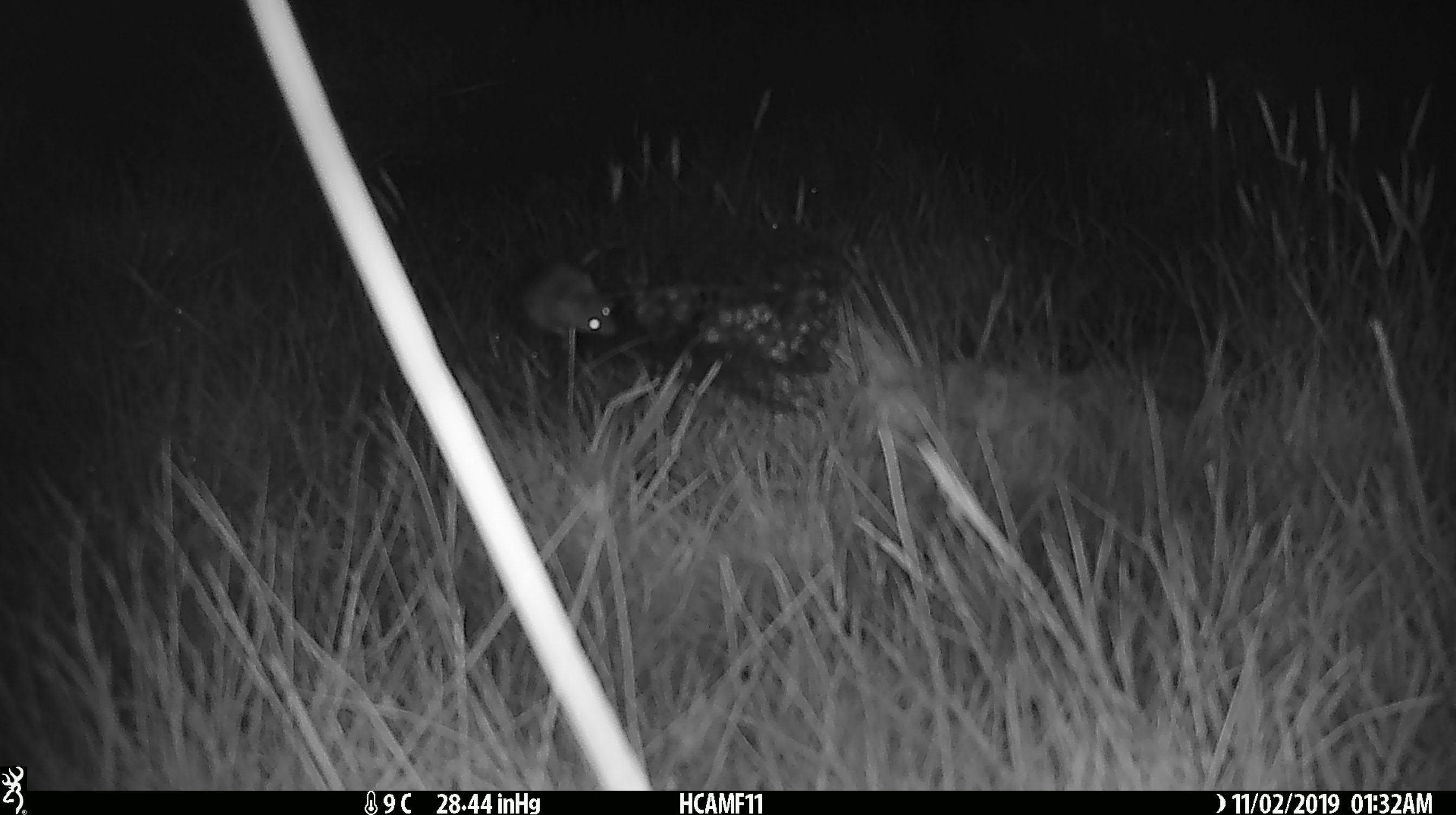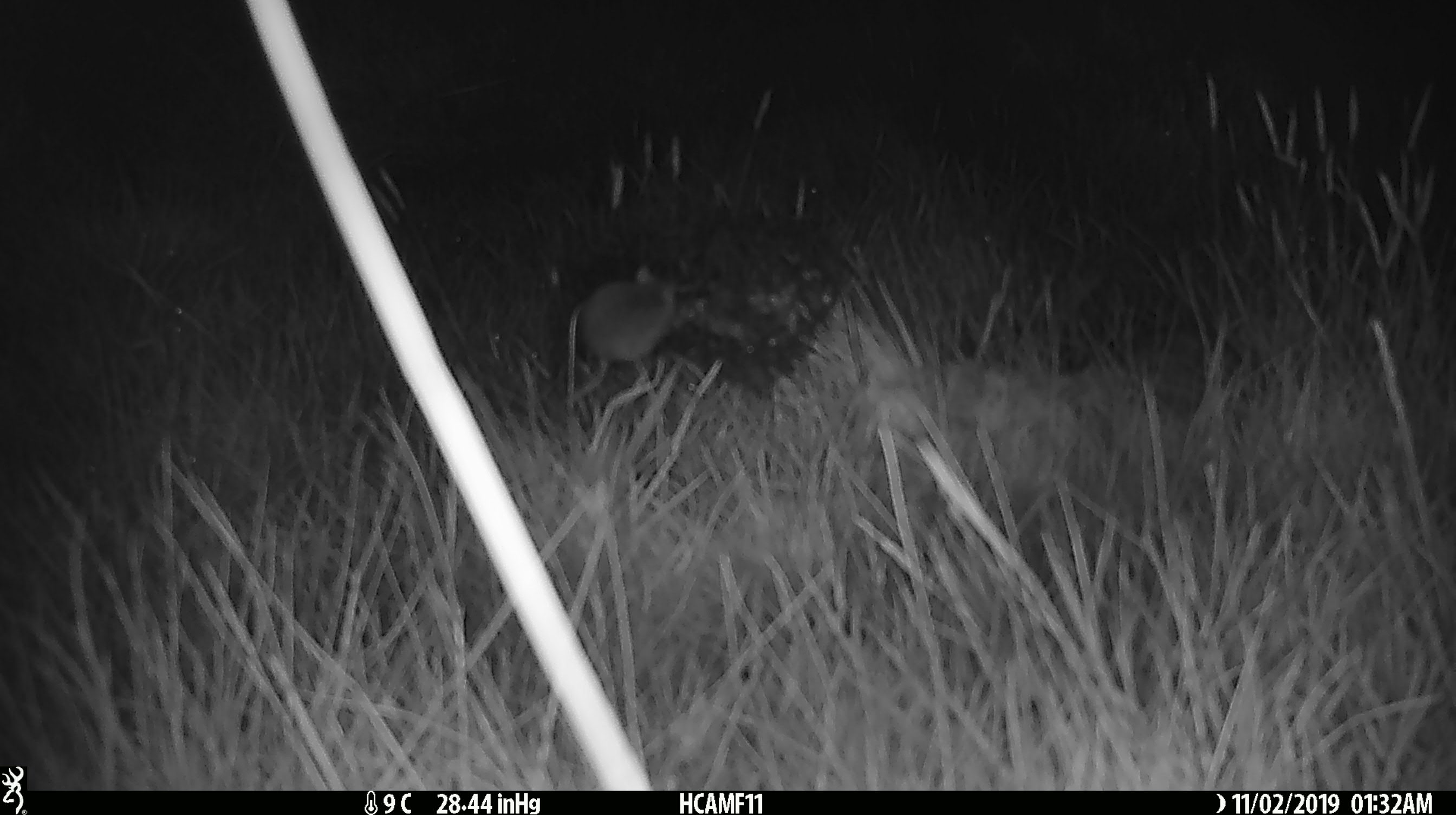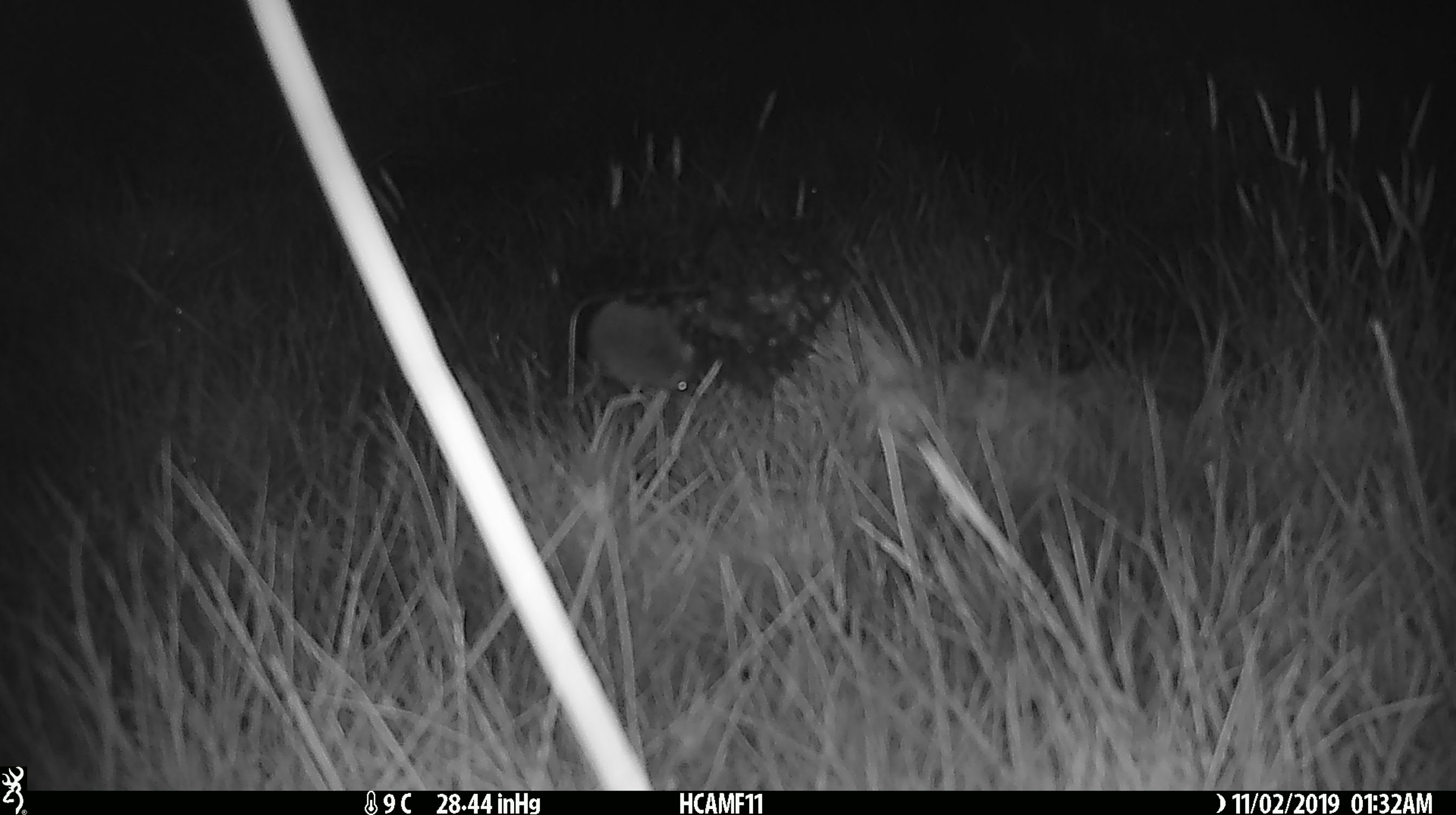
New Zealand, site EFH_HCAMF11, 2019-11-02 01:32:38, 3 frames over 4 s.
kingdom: Animalia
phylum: Chordata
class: Mammalia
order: Rodentia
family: Muridae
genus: Mus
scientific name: Mus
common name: mouse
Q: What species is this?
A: Mouse (Mus).